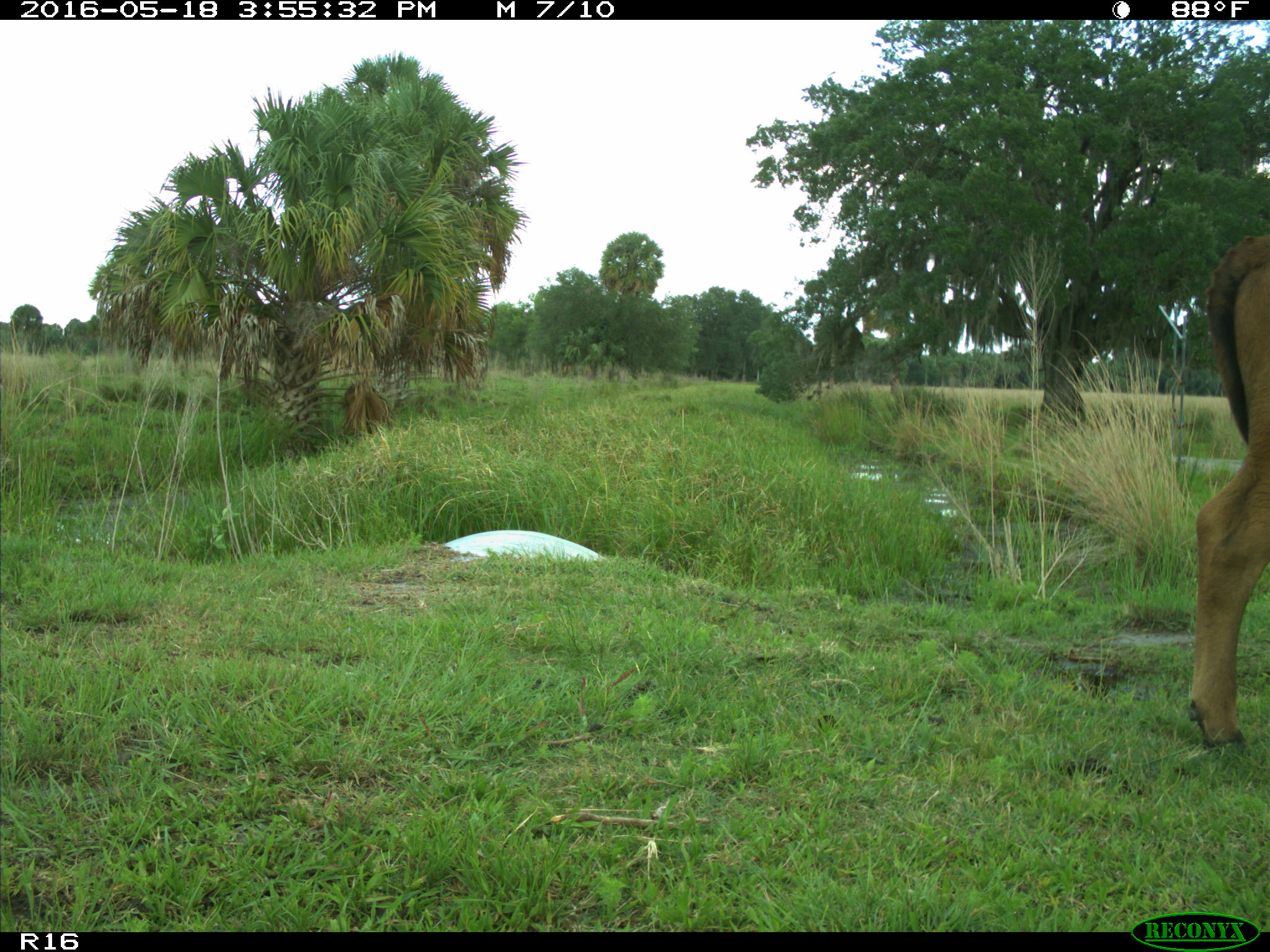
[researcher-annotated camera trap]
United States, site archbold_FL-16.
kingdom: Animalia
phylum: Chordata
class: Mammalia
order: Artiodactyla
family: Bovidae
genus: Bos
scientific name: Bos taurus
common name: domestic cow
Bos taurus (domestic cow).